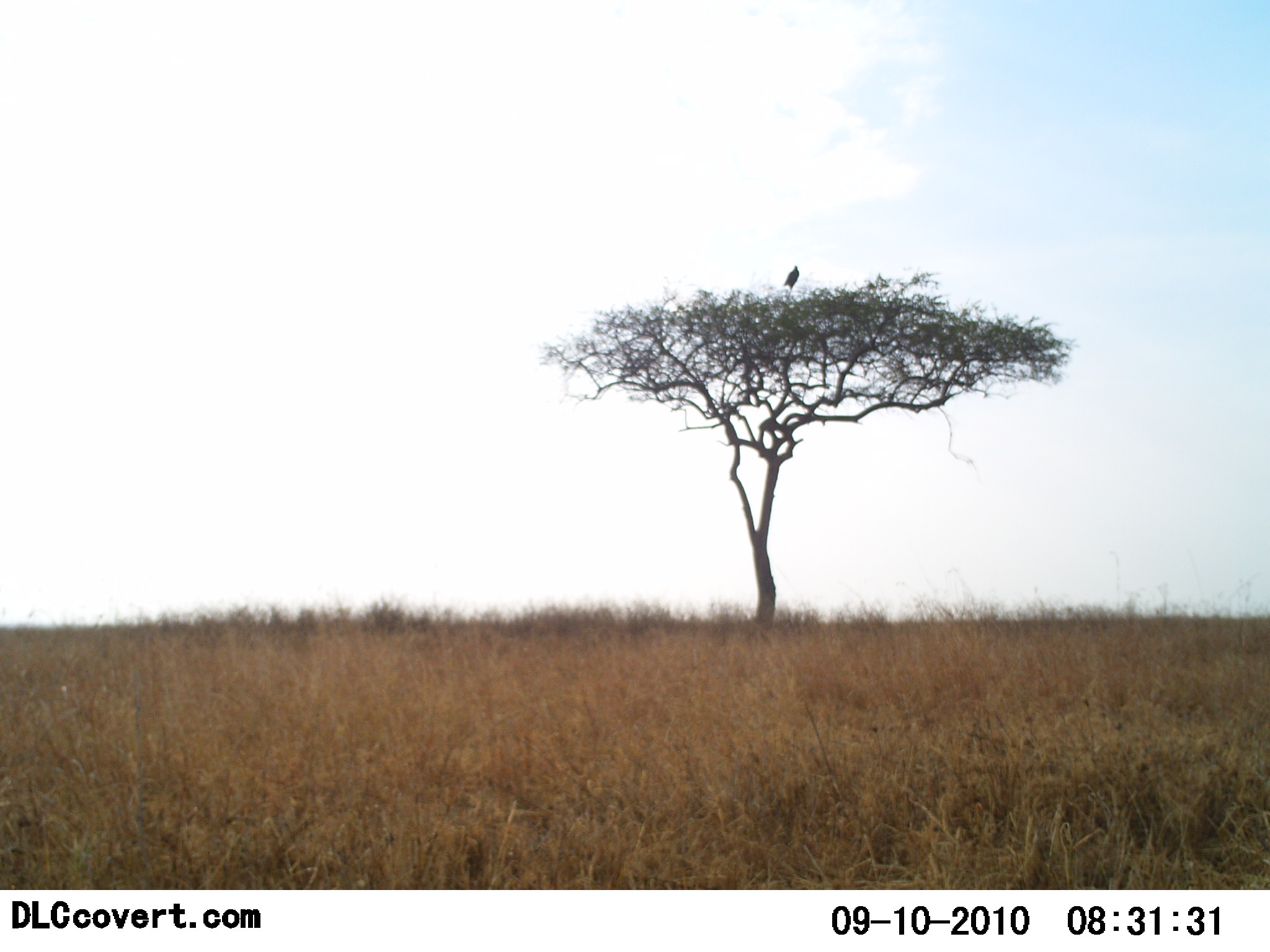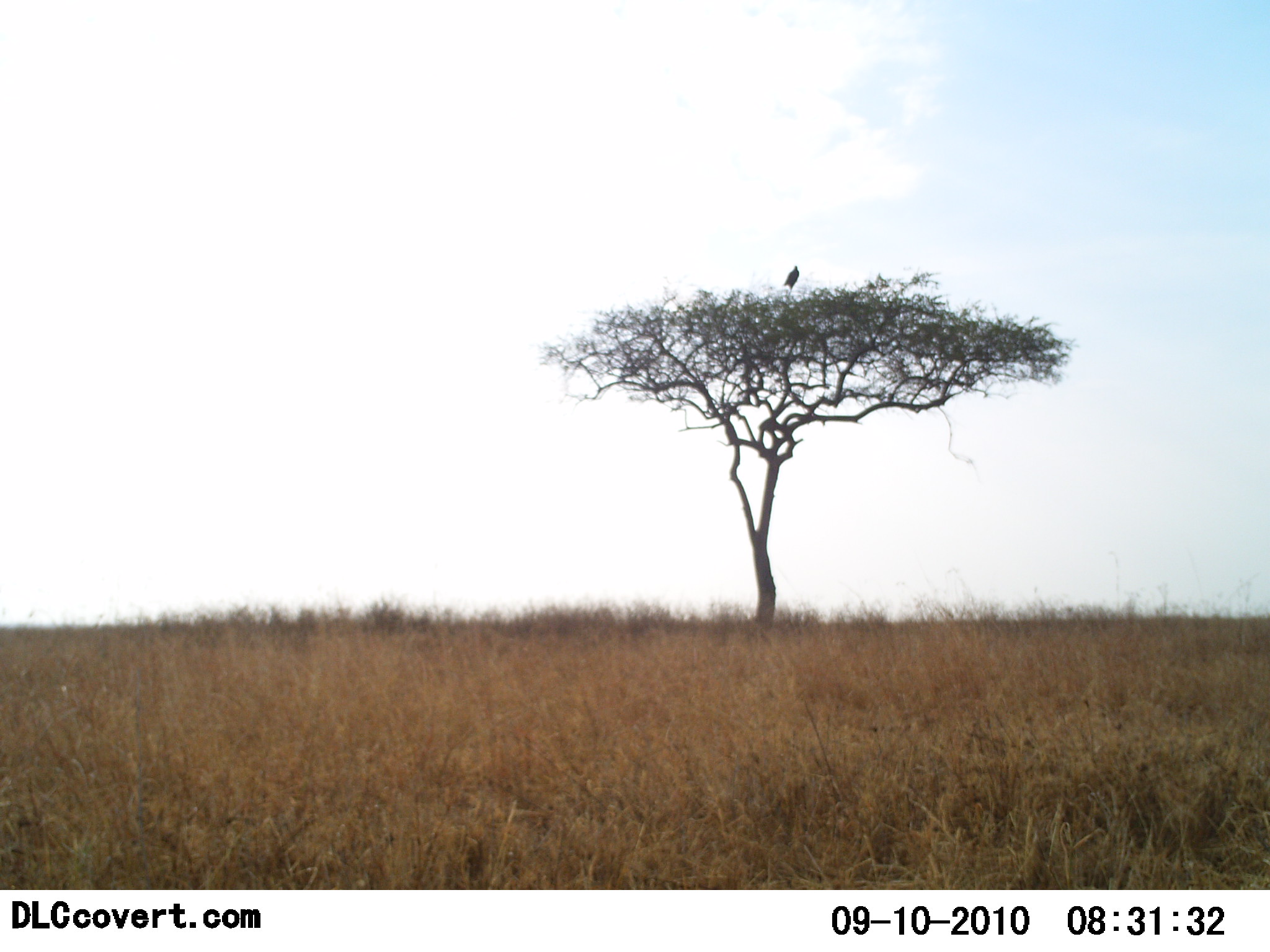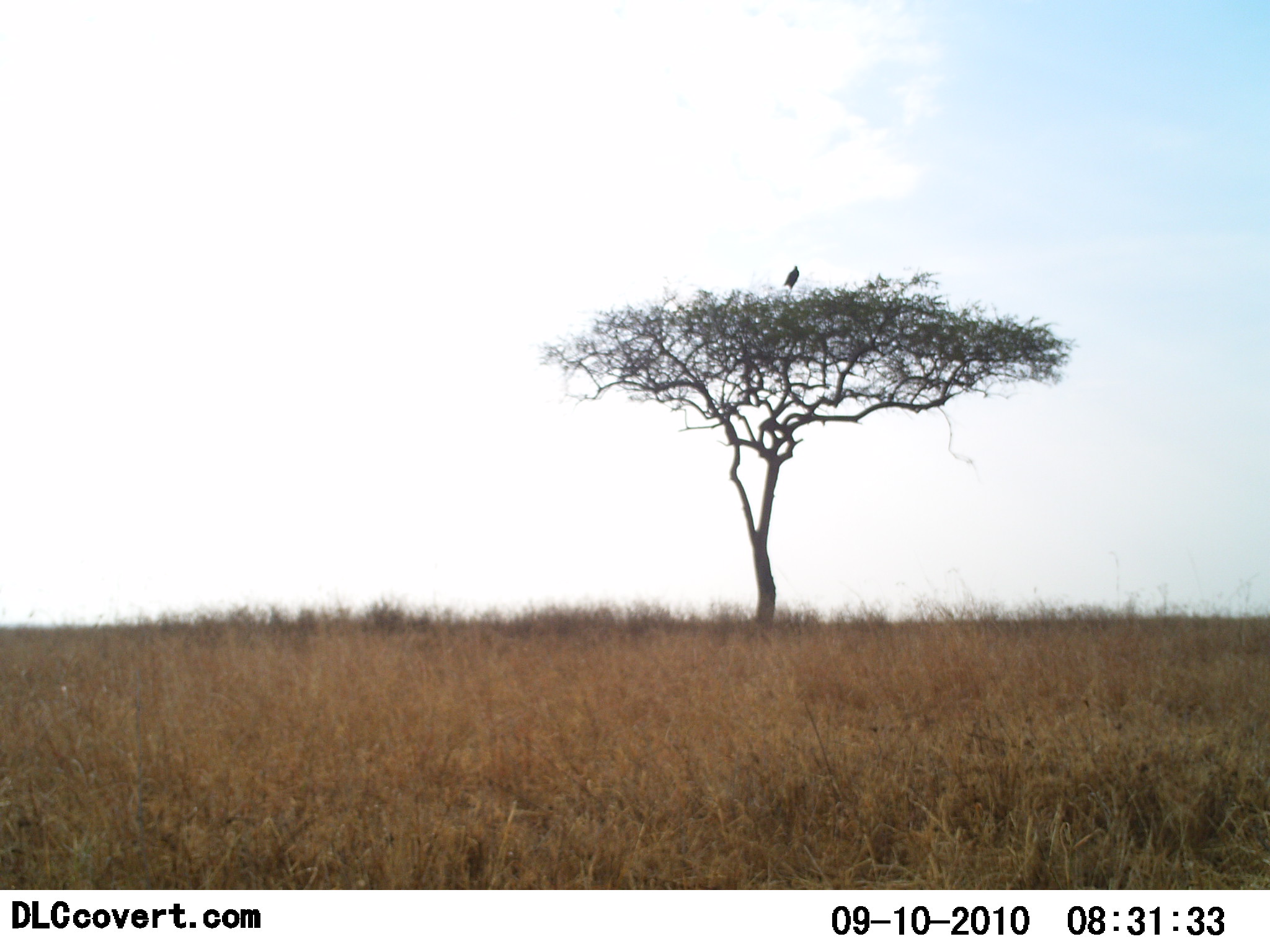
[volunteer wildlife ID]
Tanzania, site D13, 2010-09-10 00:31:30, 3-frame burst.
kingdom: Animalia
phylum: Chordata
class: Aves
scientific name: Aves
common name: bird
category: otherbird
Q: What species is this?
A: Otherbird (bird) (Aves).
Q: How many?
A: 1.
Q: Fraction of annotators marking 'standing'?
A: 64%.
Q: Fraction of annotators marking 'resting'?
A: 45%.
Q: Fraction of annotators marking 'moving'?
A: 0%.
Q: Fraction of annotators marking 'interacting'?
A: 0%.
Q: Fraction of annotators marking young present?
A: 0%.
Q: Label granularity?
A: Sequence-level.